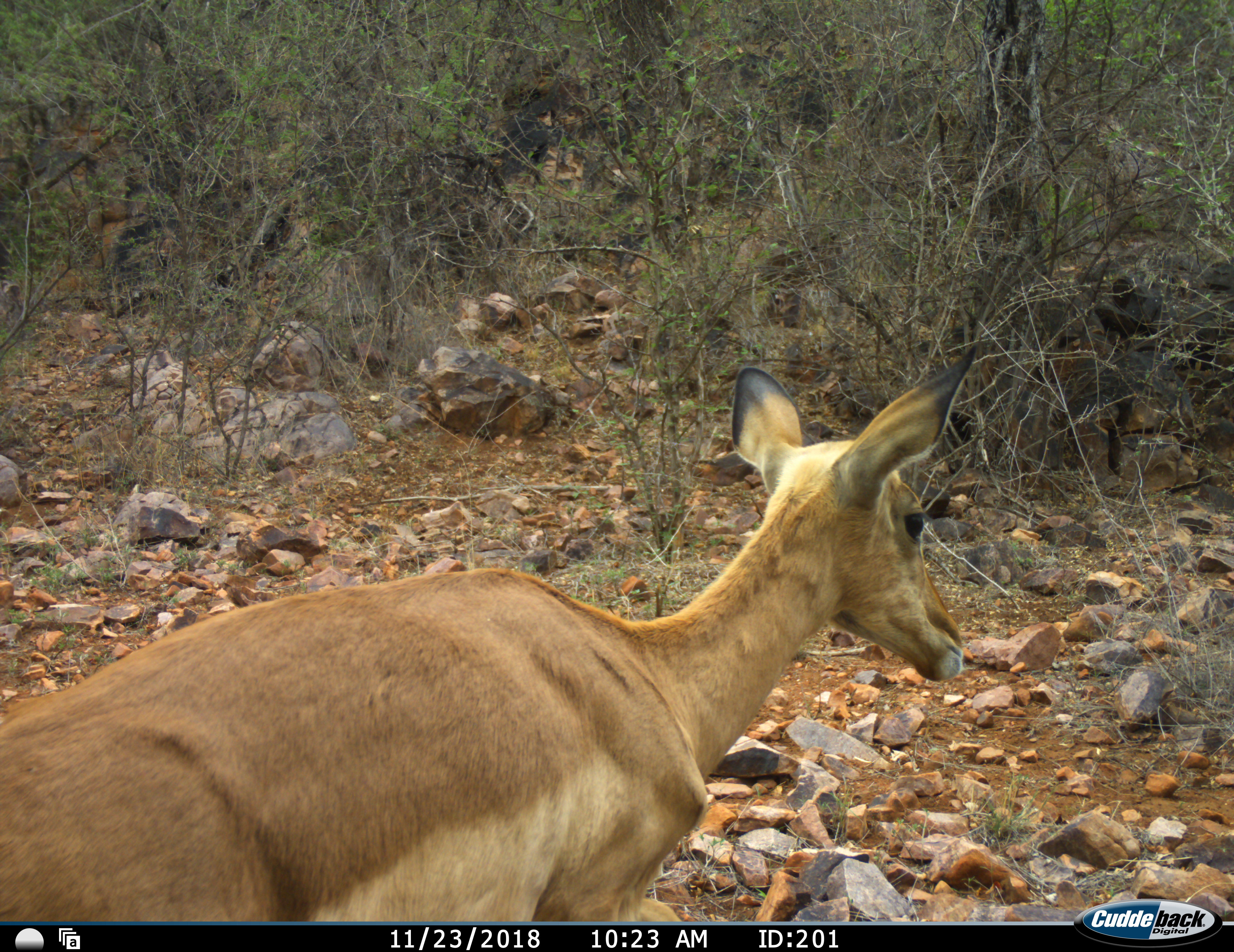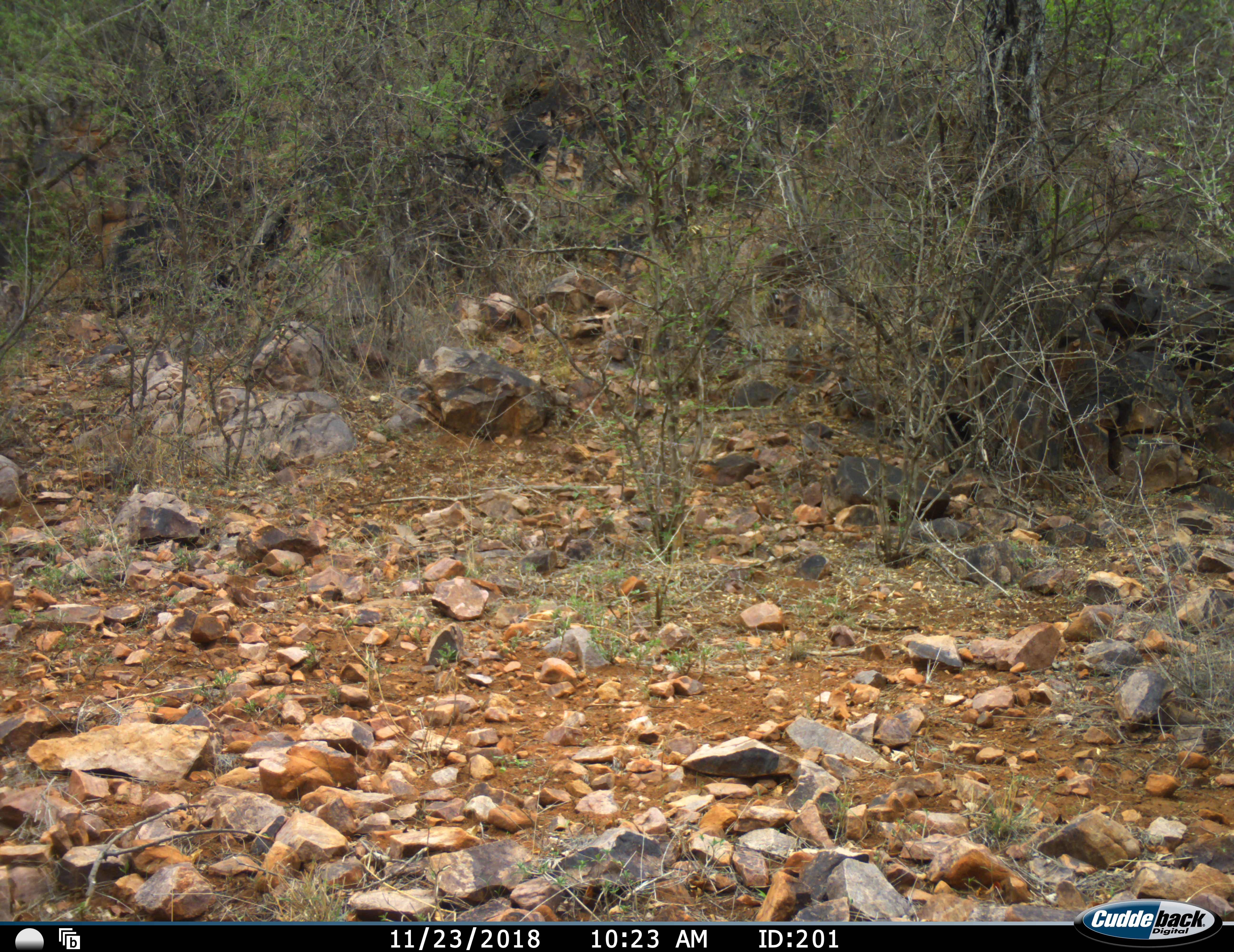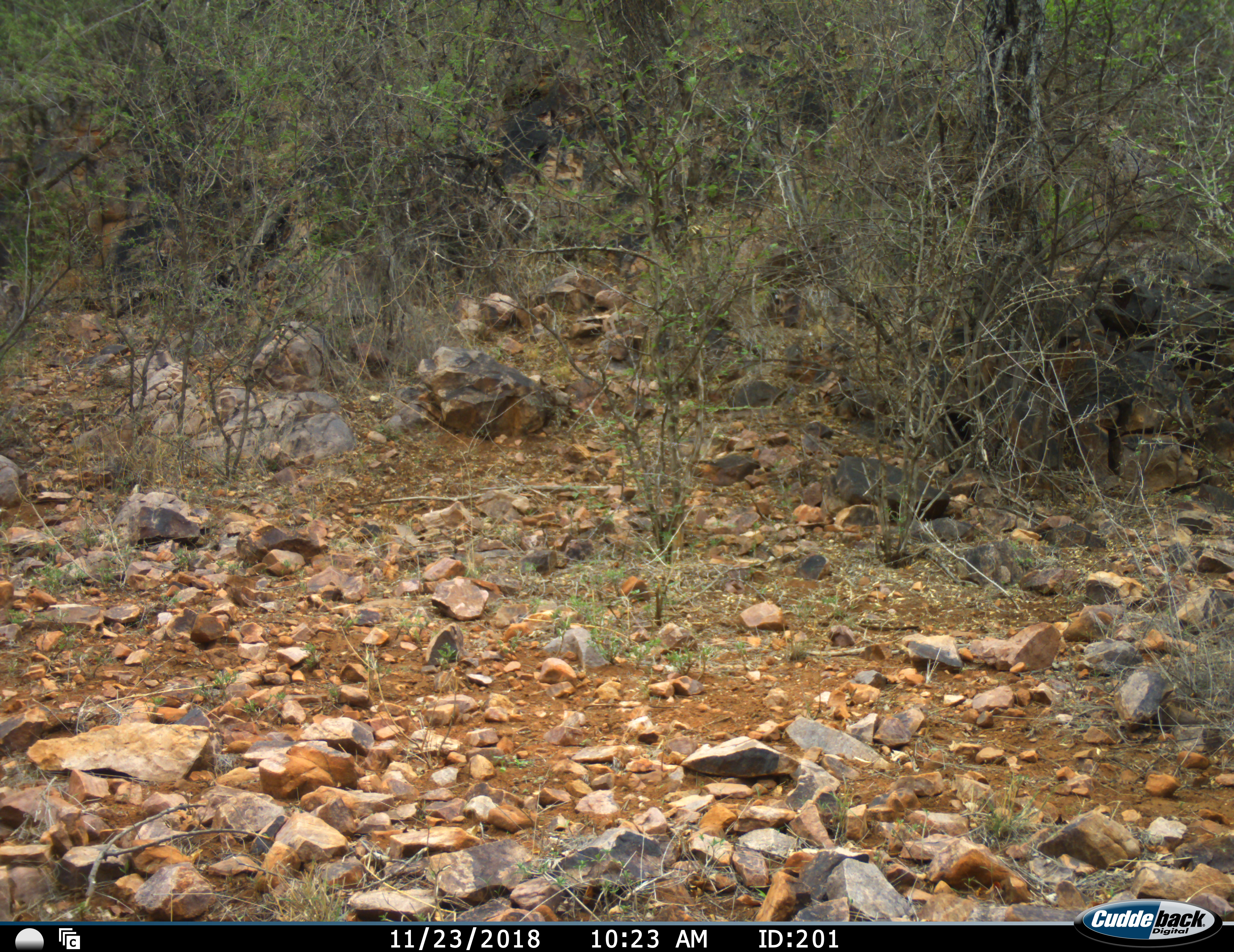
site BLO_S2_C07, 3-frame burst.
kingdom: Animalia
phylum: Chordata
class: Mammalia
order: Artiodactyla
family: Bovidae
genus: Aepyceros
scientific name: Aepyceros melampus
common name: impala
Impala (Aepyceros melampus), count 1. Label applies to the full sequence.